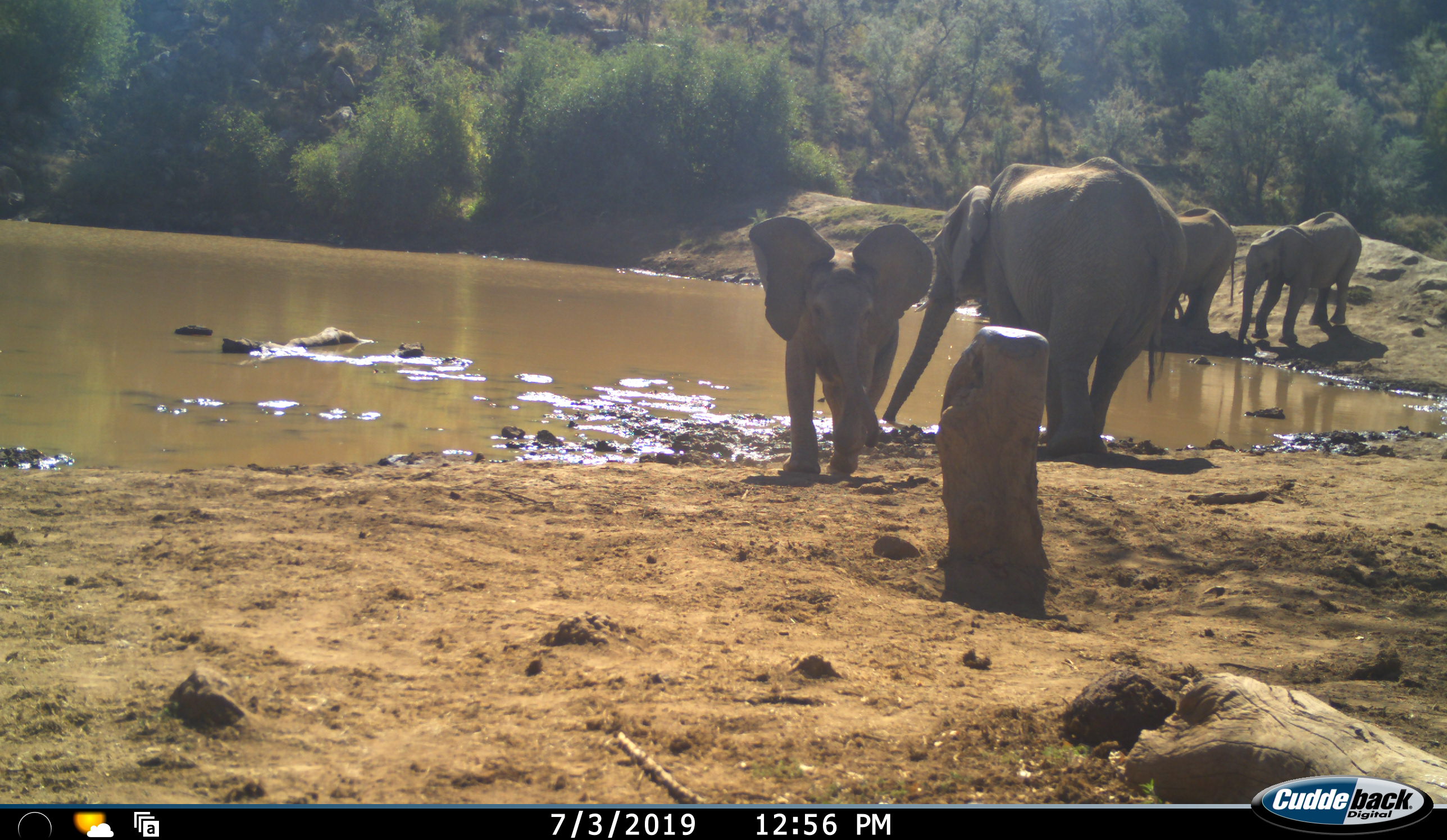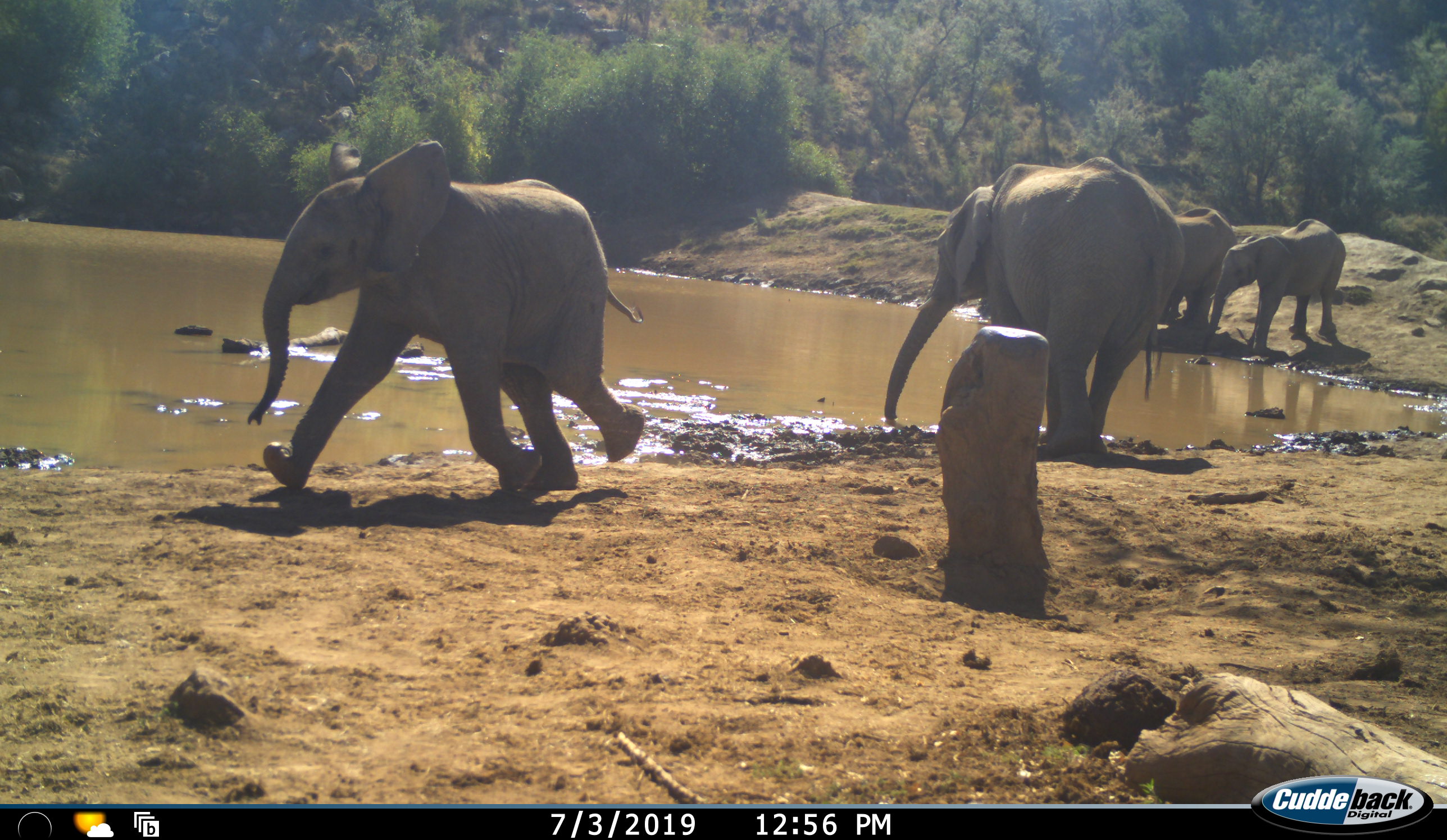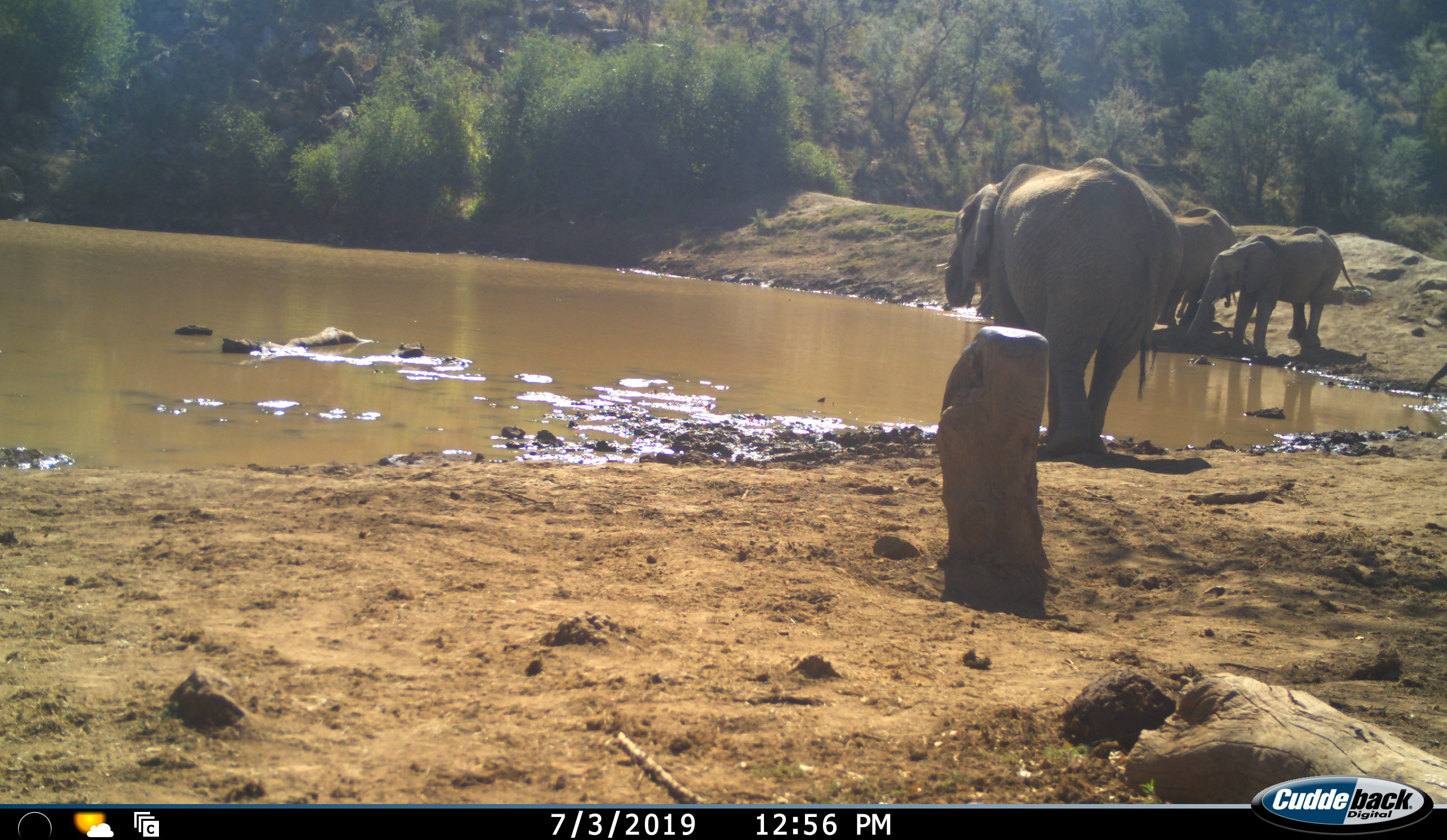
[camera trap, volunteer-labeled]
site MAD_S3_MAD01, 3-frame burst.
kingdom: Animalia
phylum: Chordata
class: Mammalia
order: Proboscidea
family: Elephantidae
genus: Loxodonta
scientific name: Loxodonta africana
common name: african bush elephant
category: elephant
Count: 4.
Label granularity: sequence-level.